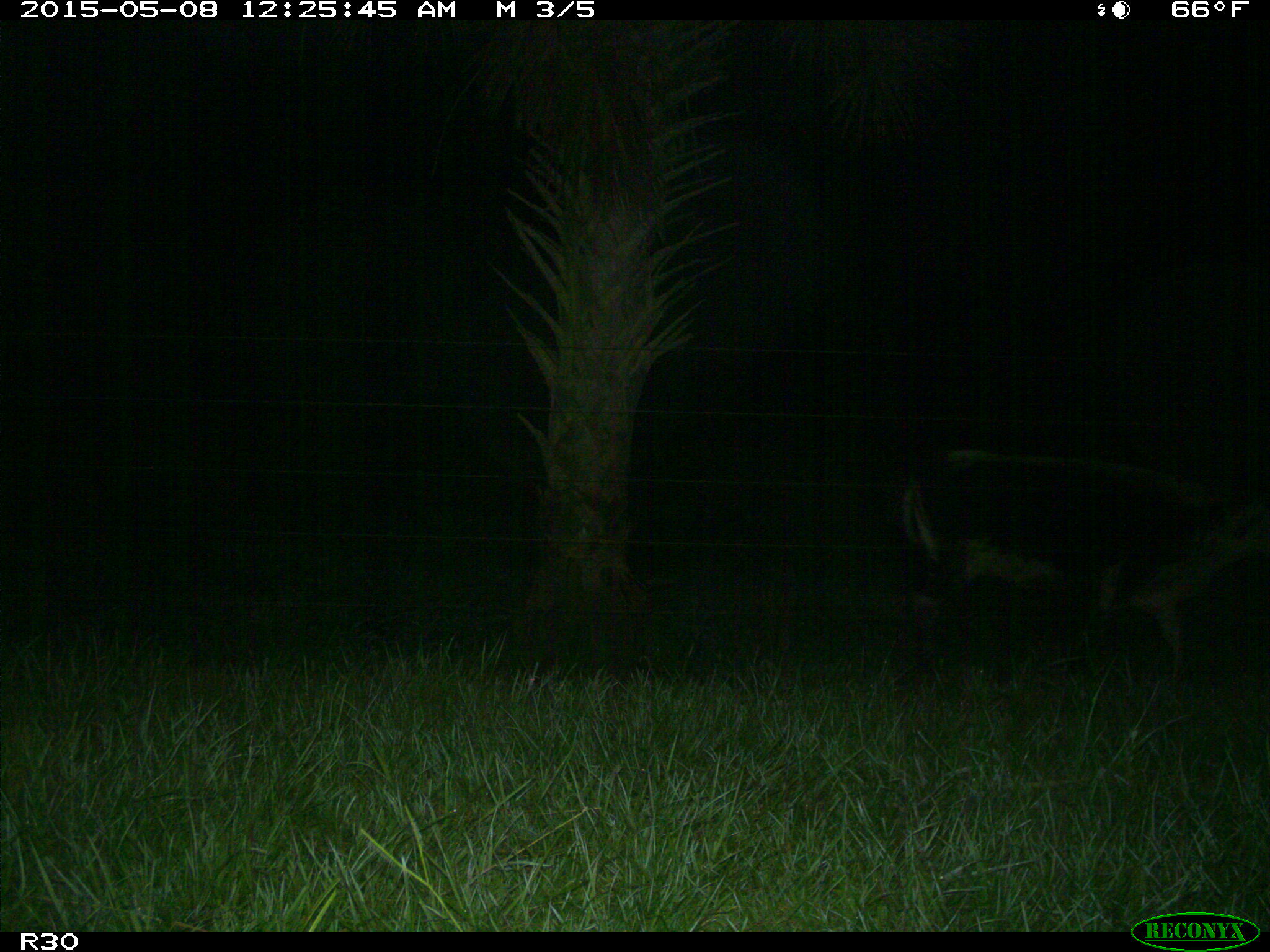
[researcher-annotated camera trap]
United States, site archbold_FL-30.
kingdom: Animalia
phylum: Chordata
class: Mammalia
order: Artiodactyla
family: Bovidae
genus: Bos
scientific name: Bos taurus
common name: domestic cow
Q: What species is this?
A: Bos taurus (domestic cow).